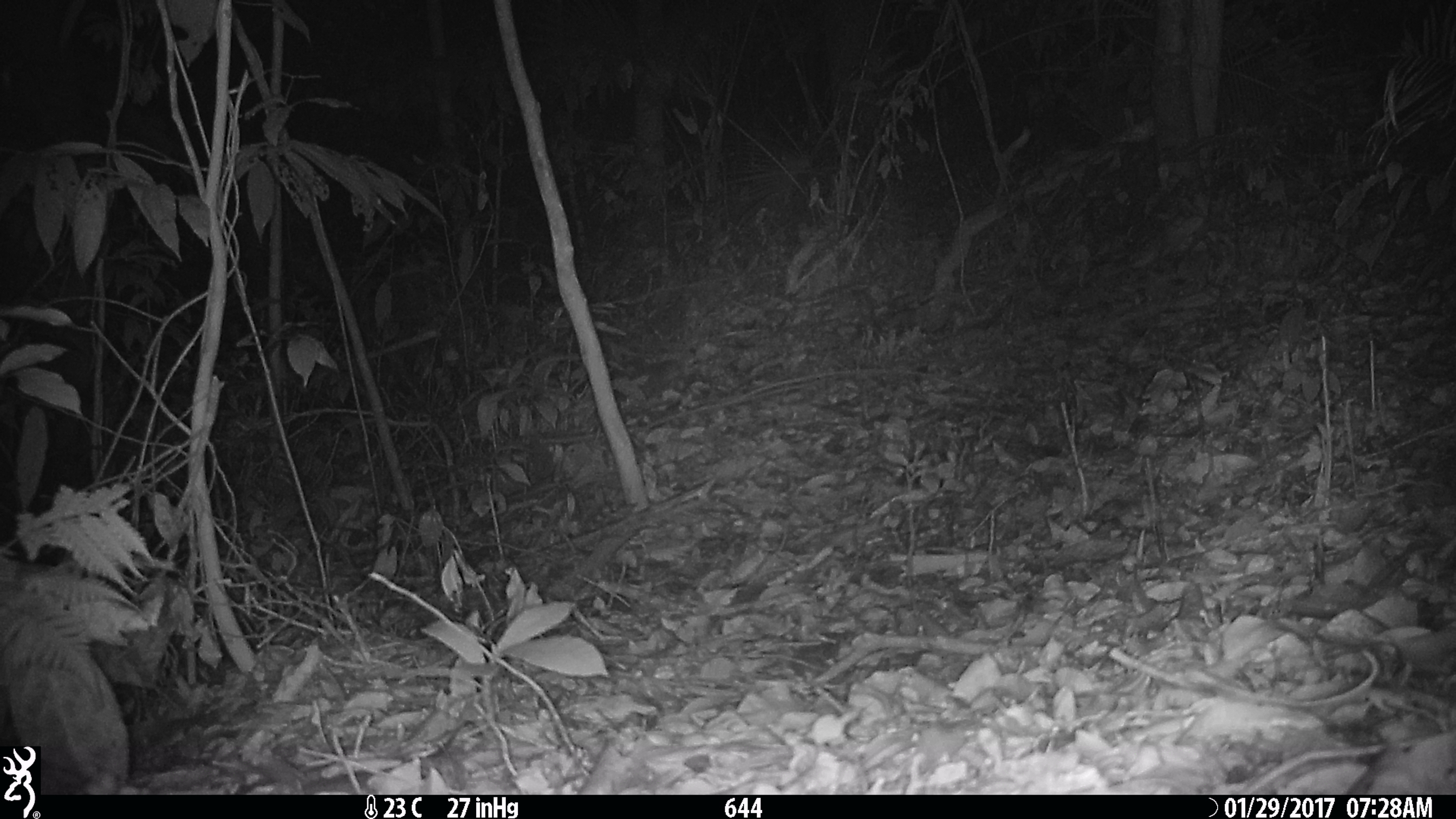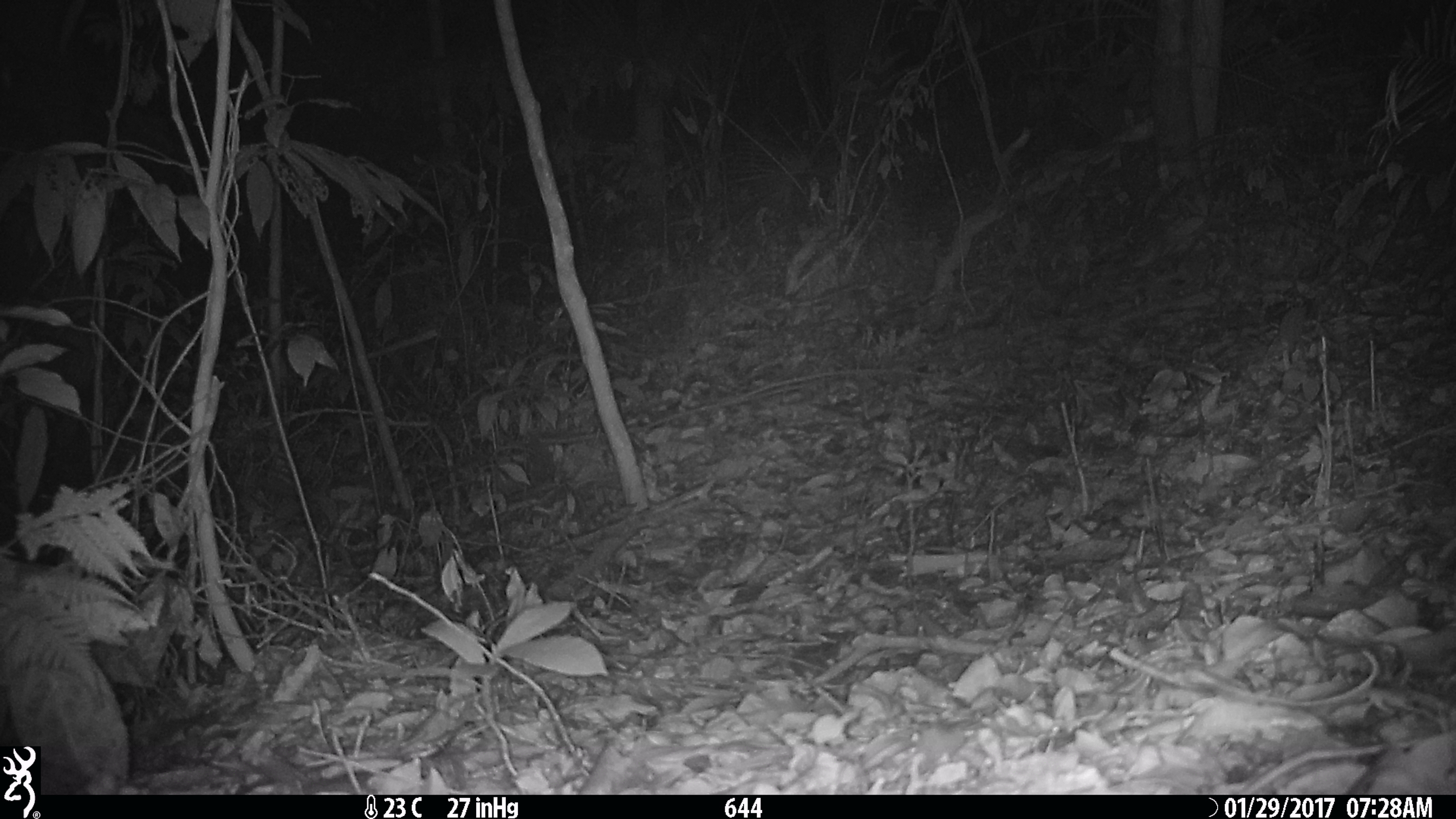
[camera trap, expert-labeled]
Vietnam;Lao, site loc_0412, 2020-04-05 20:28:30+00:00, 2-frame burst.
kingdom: Animalia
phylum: Chordata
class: Mammalia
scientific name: Mammalia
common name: mammal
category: unidentified small mammal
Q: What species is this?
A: Unidentified small mammal (mammal) (Mammalia).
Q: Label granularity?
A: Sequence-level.